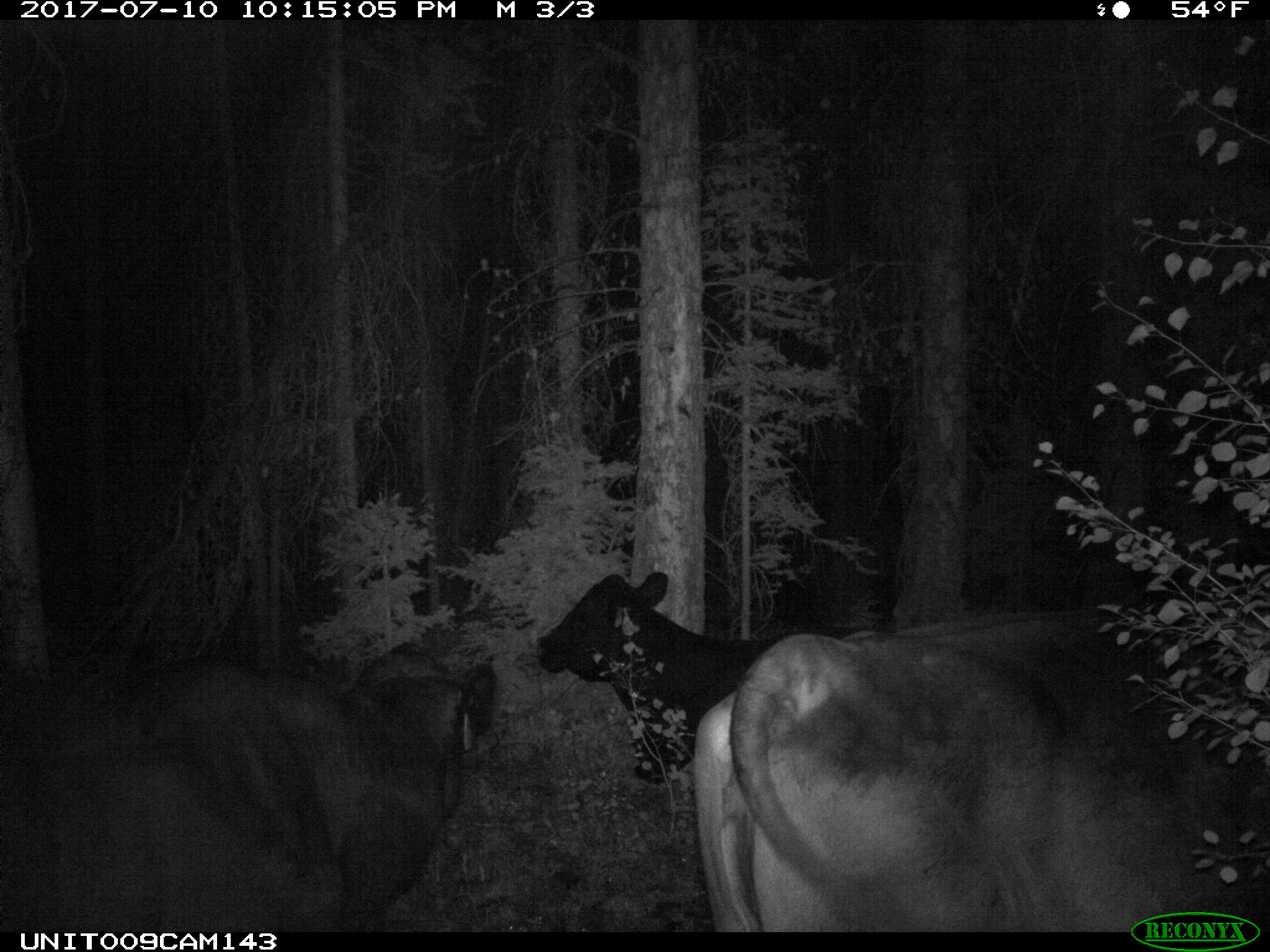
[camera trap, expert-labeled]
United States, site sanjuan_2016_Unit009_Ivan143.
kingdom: Animalia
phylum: Chordata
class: Mammalia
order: Artiodactyla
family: Bovidae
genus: Bos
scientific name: Bos taurus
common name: domestic cow